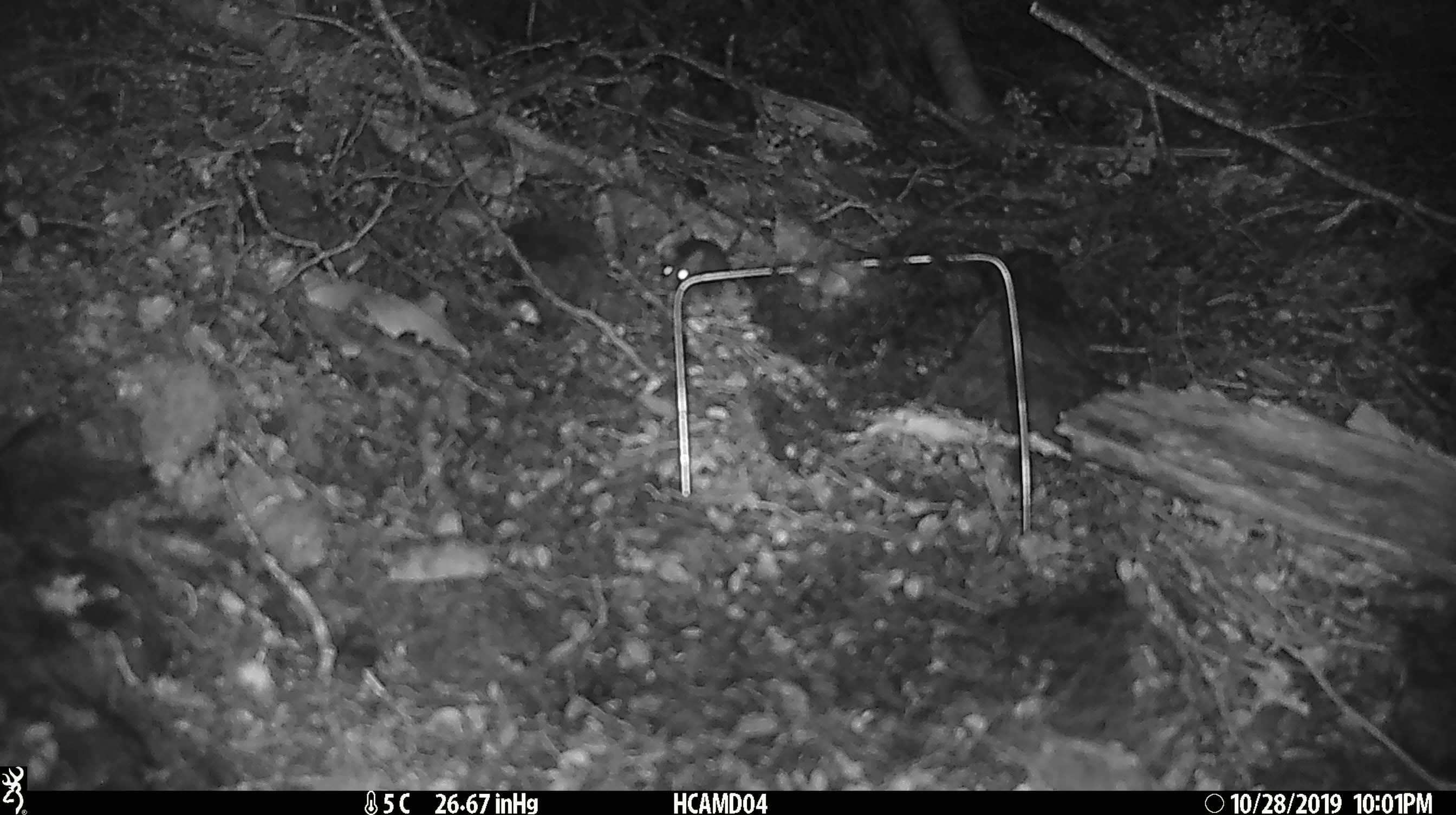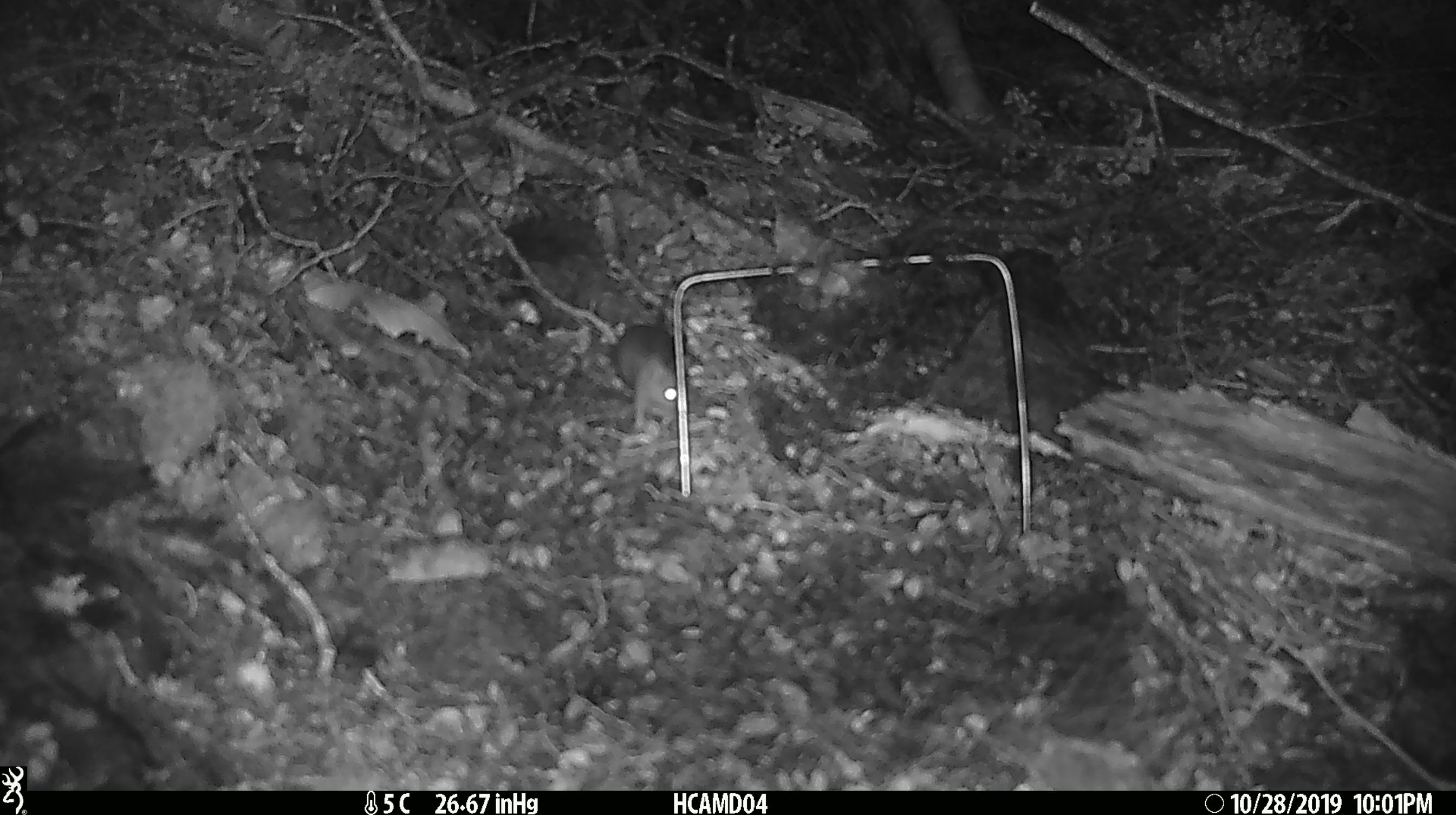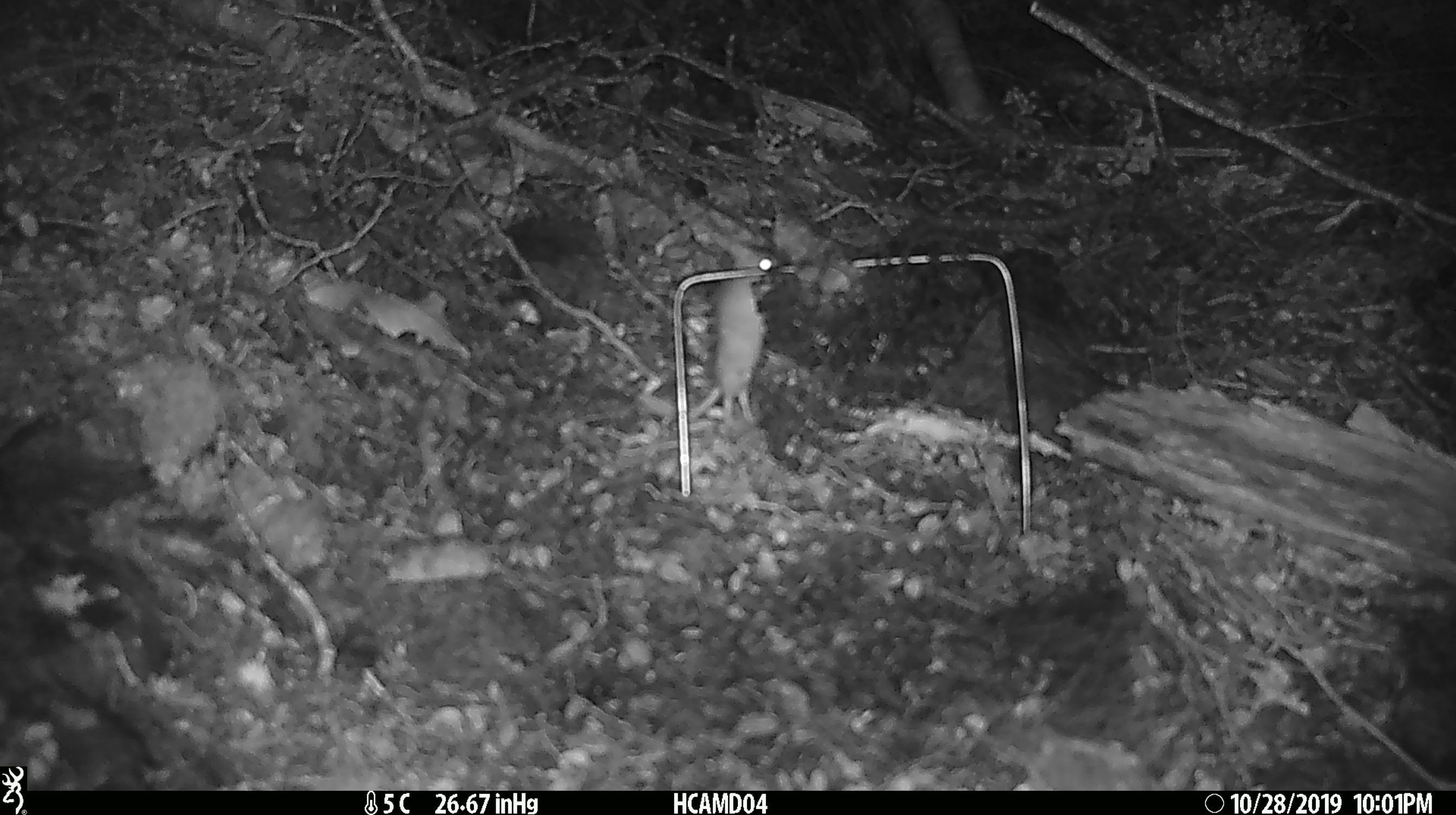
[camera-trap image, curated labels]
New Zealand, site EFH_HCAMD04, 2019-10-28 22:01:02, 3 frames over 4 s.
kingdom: Animalia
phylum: Chordata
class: Mammalia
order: Rodentia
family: Muridae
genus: Mus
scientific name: Mus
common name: mouse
Mouse (Mus).